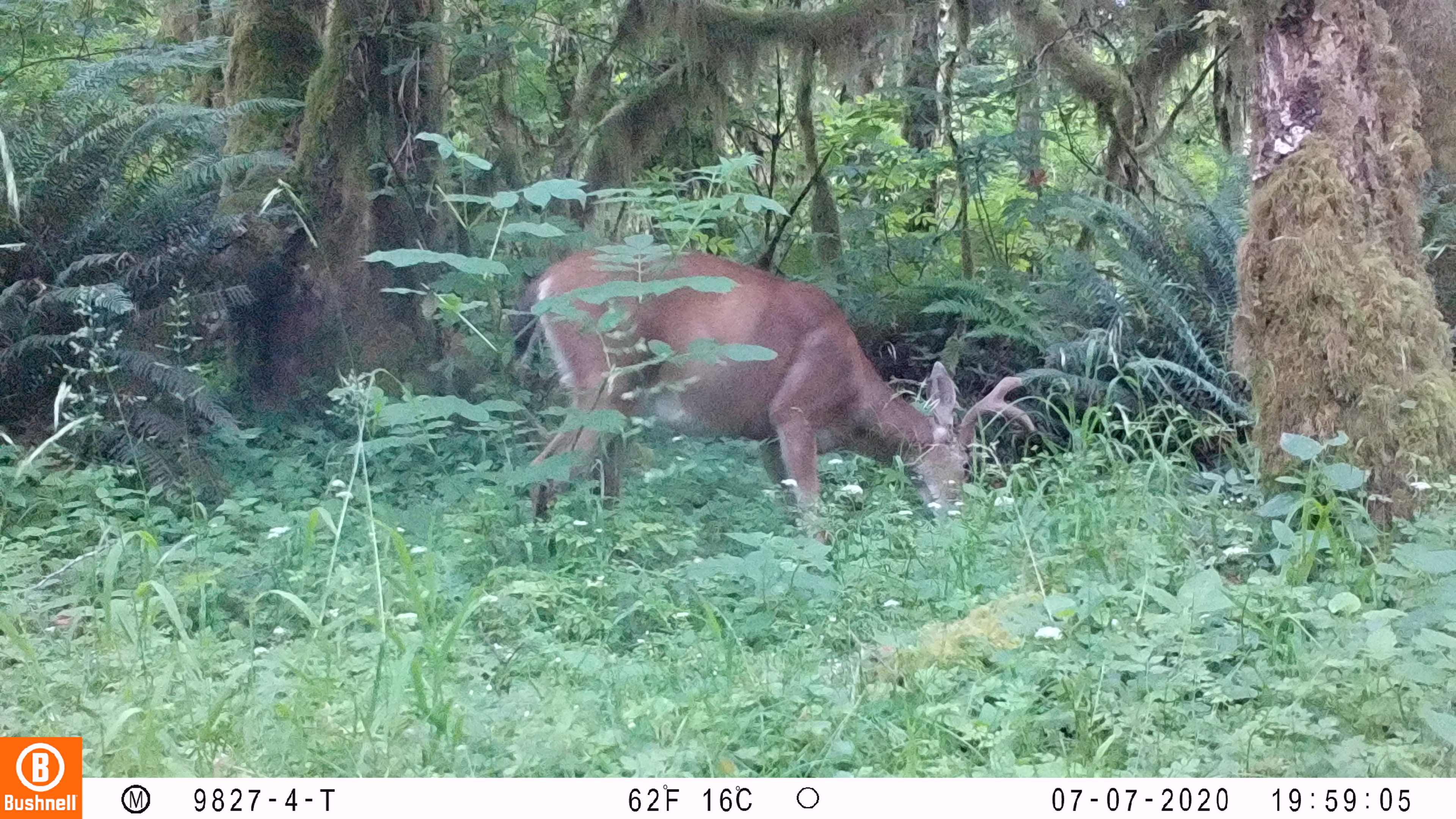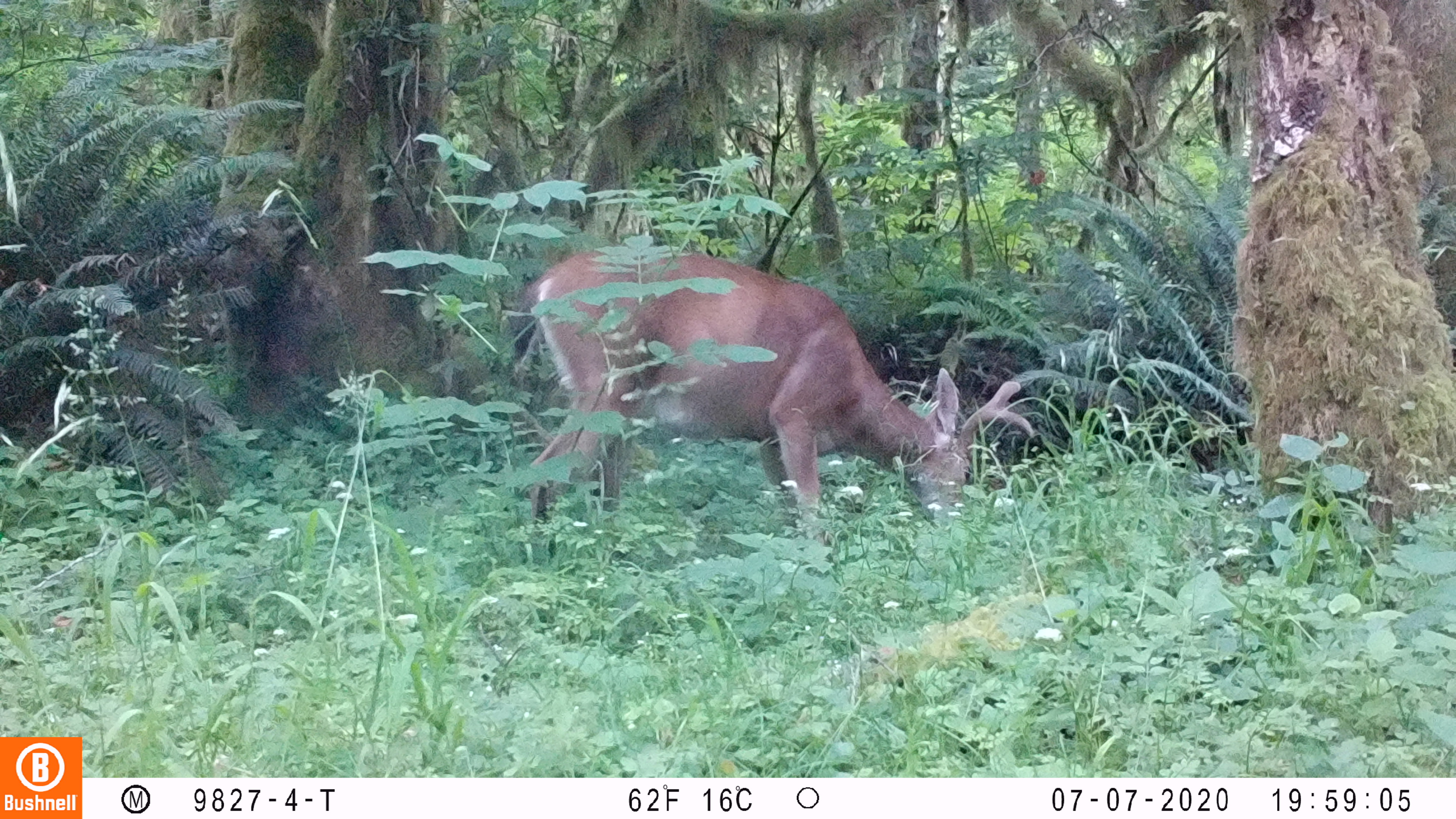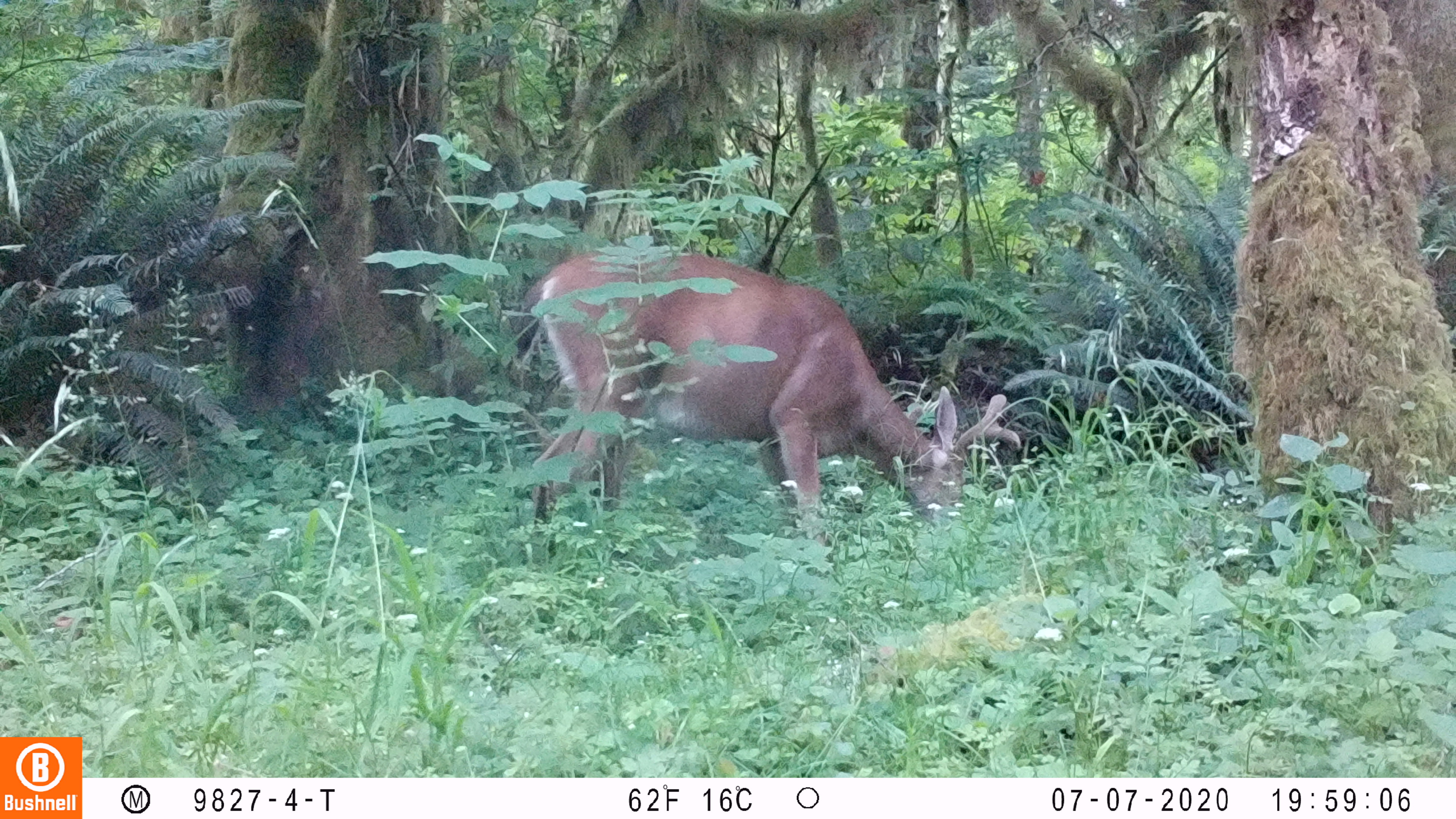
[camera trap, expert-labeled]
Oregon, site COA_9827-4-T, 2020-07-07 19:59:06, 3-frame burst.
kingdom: Animalia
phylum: Chordata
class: Mammalia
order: Artiodactyla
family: Cervidae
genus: Odocoileus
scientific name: Odocoileus hemionus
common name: black-tailed deer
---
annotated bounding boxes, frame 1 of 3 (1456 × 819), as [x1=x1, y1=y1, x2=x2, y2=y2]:
black-tailed deer: [x1=508, y1=234, x2=1037, y2=558]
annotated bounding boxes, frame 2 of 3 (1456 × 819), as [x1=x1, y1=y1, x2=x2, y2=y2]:
black-tailed deer: [x1=501, y1=229, x2=1041, y2=544]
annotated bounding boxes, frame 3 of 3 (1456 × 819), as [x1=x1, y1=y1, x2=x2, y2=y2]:
black-tailed deer: [x1=501, y1=239, x2=1028, y2=544]